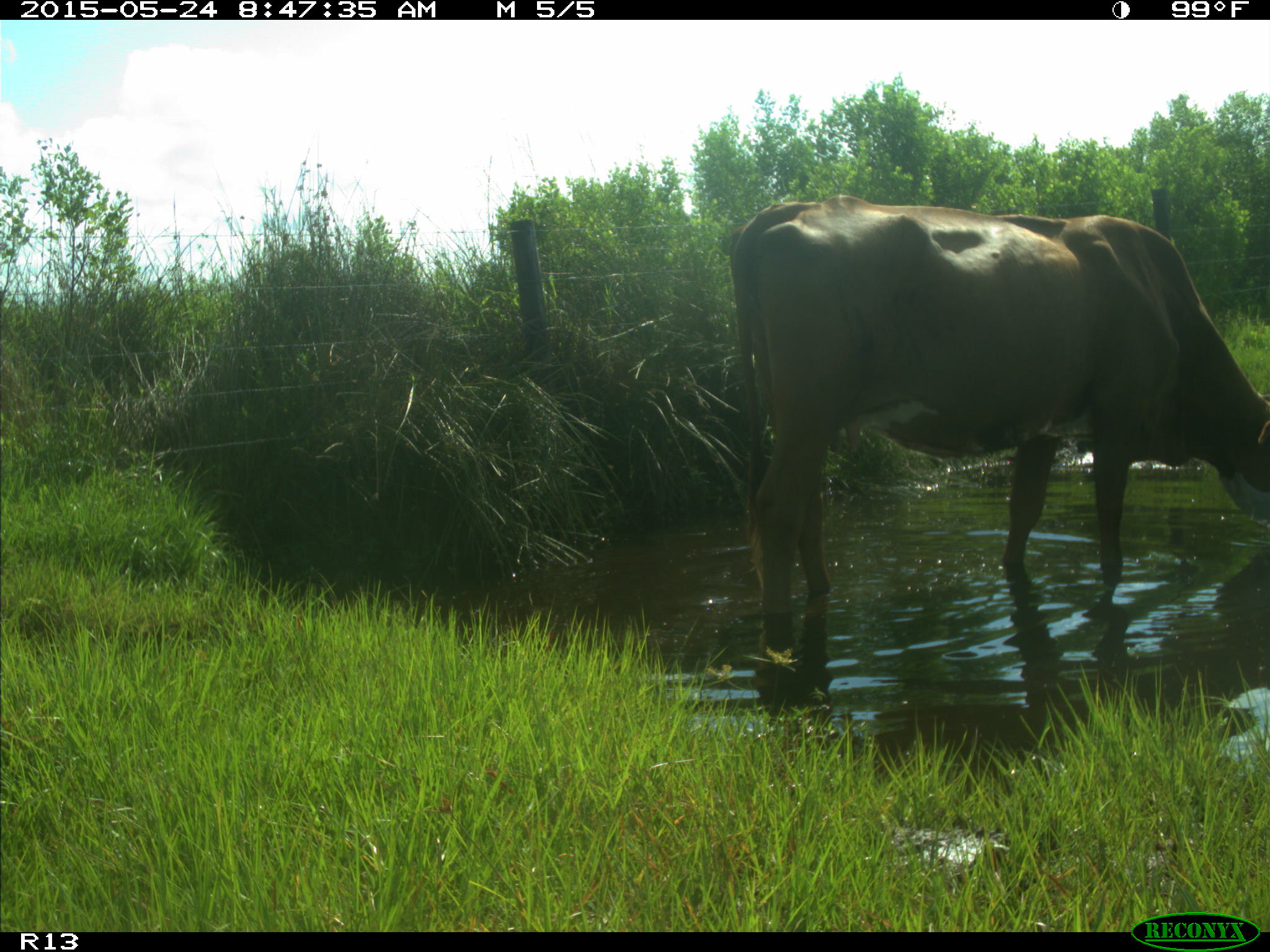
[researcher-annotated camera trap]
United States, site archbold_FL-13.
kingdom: Animalia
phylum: Chordata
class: Mammalia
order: Artiodactyla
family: Bovidae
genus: Bos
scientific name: Bos taurus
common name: domestic cow